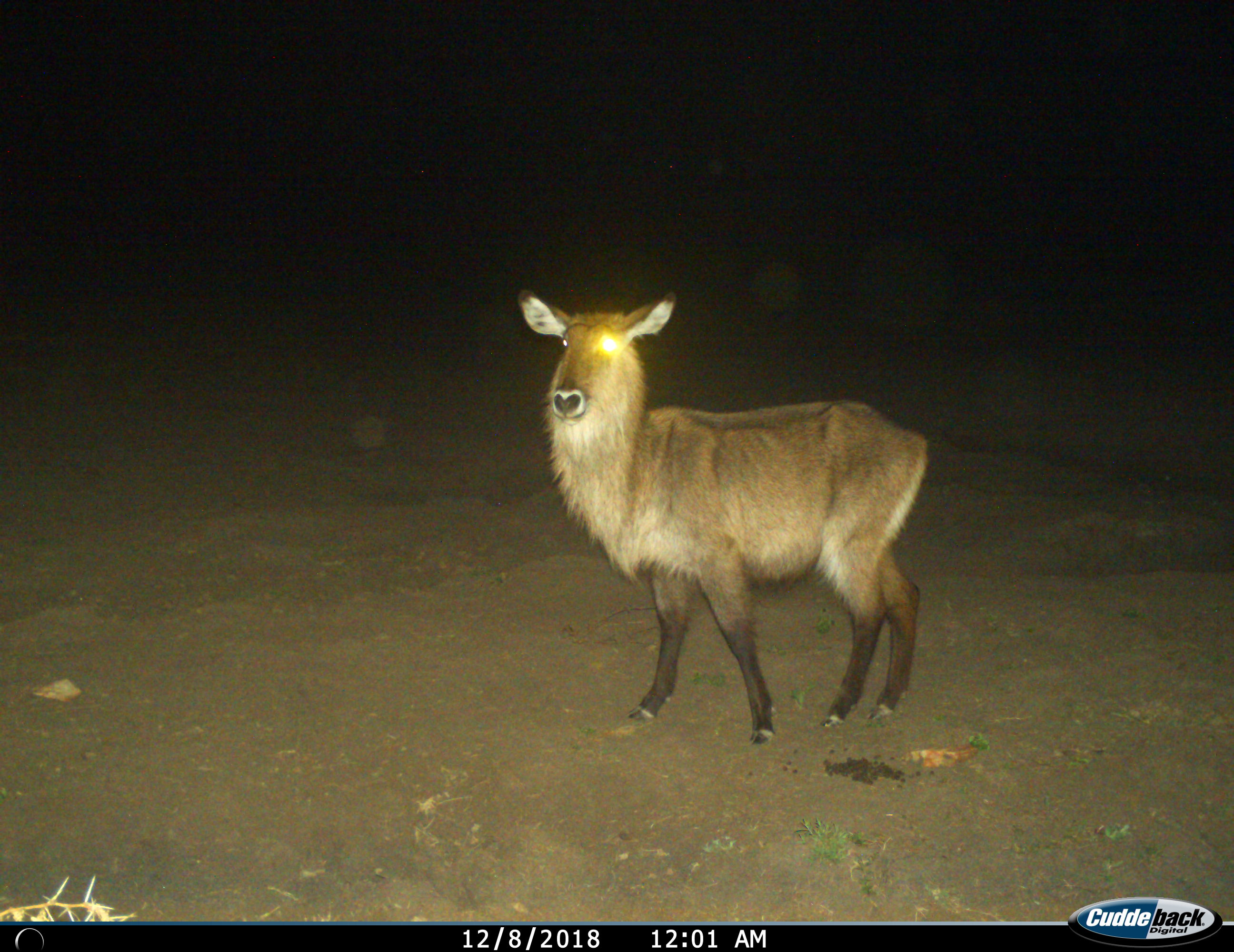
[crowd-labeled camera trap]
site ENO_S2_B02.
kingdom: Animalia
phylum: Chordata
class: Mammalia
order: Artiodactyla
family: Bovidae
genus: Kobus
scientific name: Kobus ellipsiprymnus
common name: waterbuck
Waterbuck (Kobus ellipsiprymnus), count 1. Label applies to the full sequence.